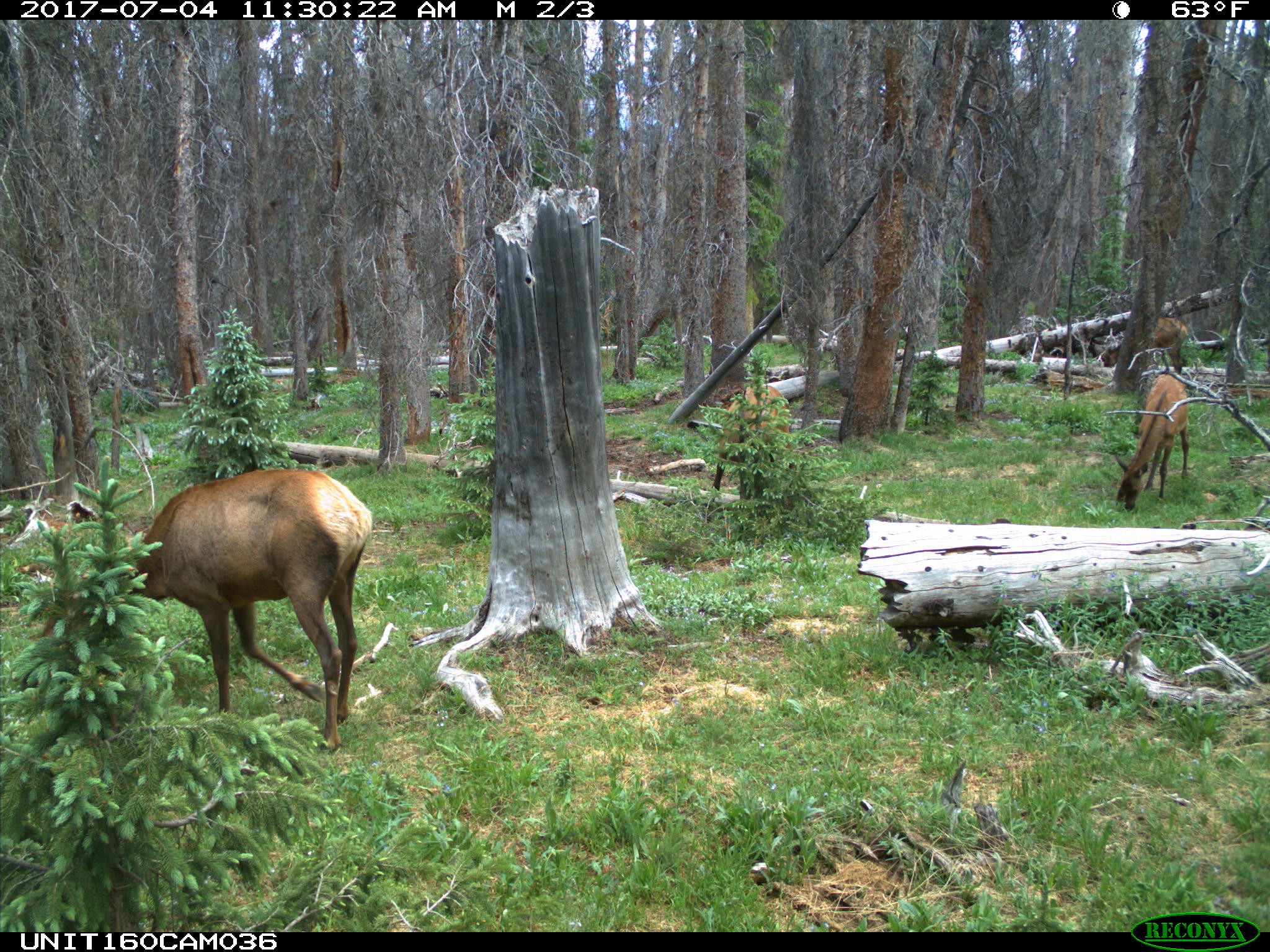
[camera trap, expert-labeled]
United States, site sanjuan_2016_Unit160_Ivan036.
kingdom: Animalia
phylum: Chordata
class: Mammalia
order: Artiodactyla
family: Cervidae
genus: Cervus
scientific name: Cervus elaphus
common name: red deer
Cervus elaphus (red deer).